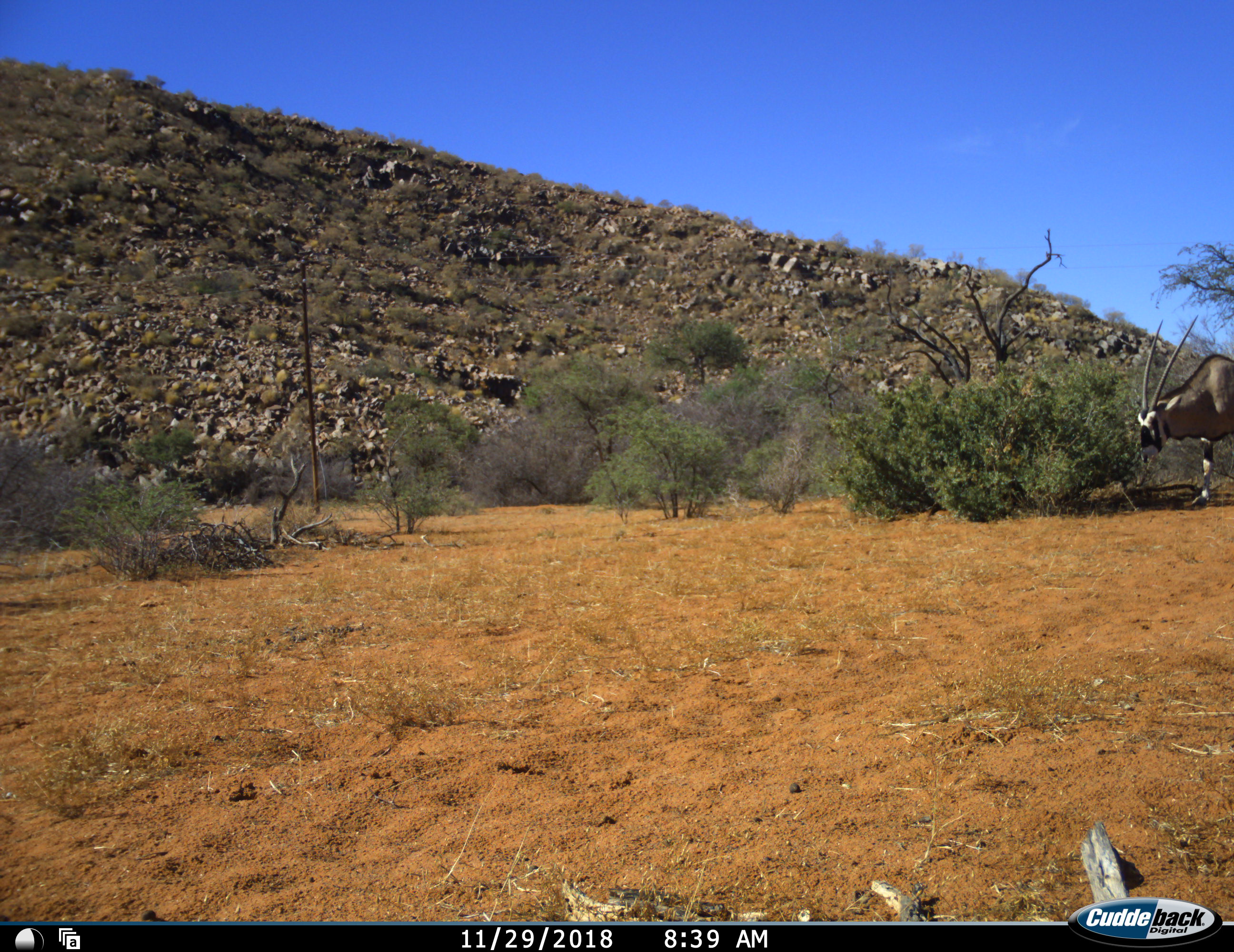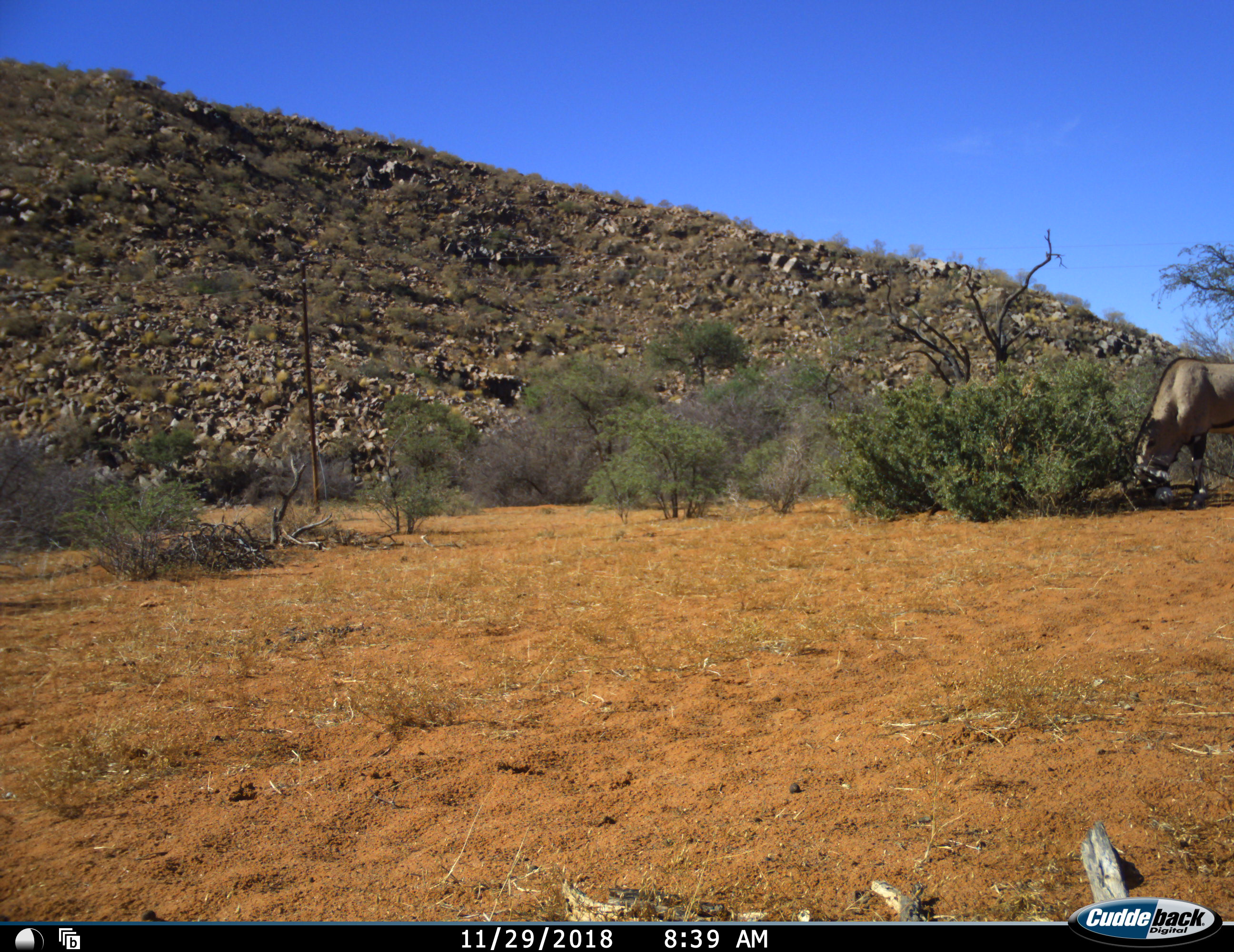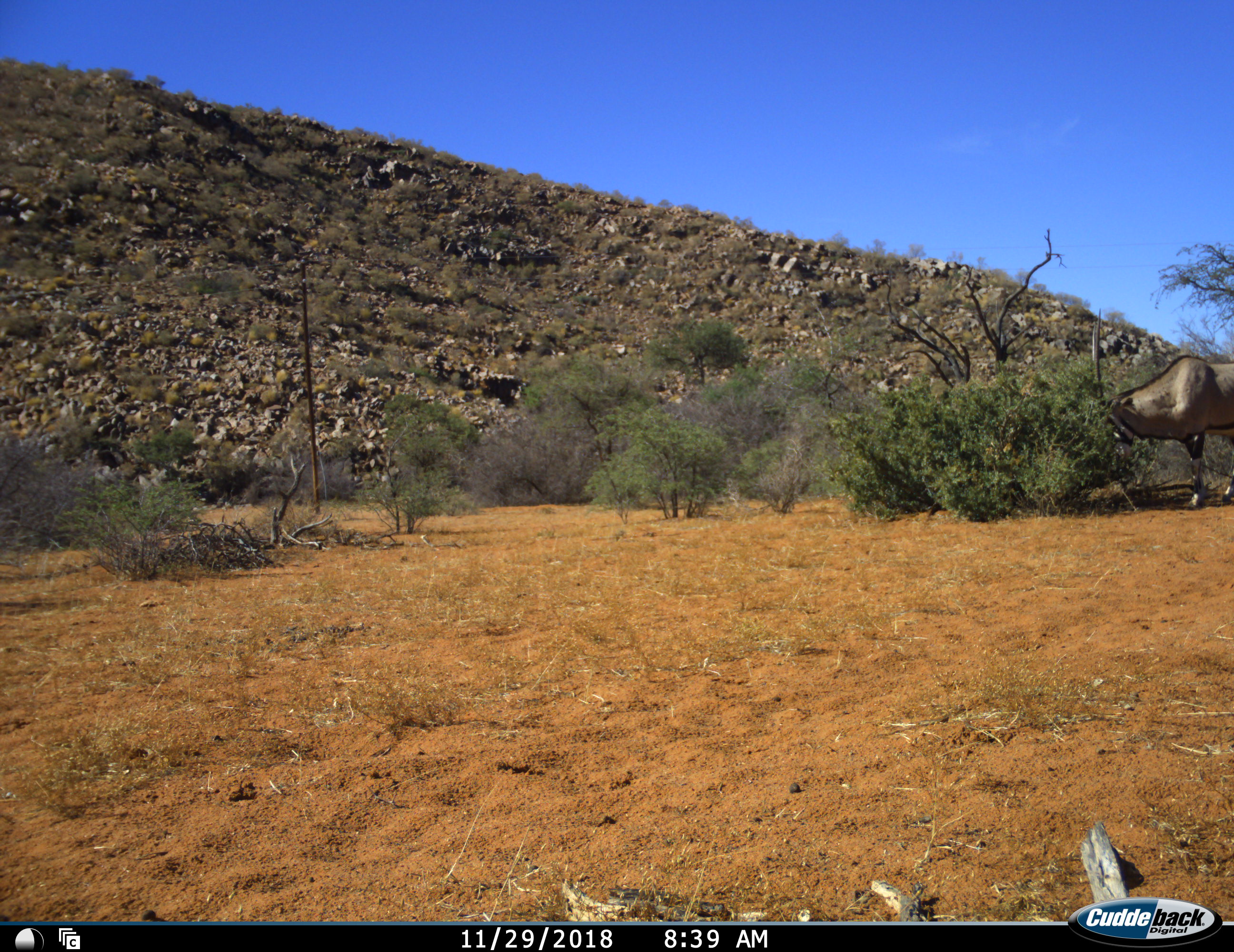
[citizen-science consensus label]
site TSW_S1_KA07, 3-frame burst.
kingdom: Animalia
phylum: Chordata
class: Mammalia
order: Artiodactyla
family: Bovidae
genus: Oryx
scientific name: Oryx gazella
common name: gemsbok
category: oryx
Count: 1.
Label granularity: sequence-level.